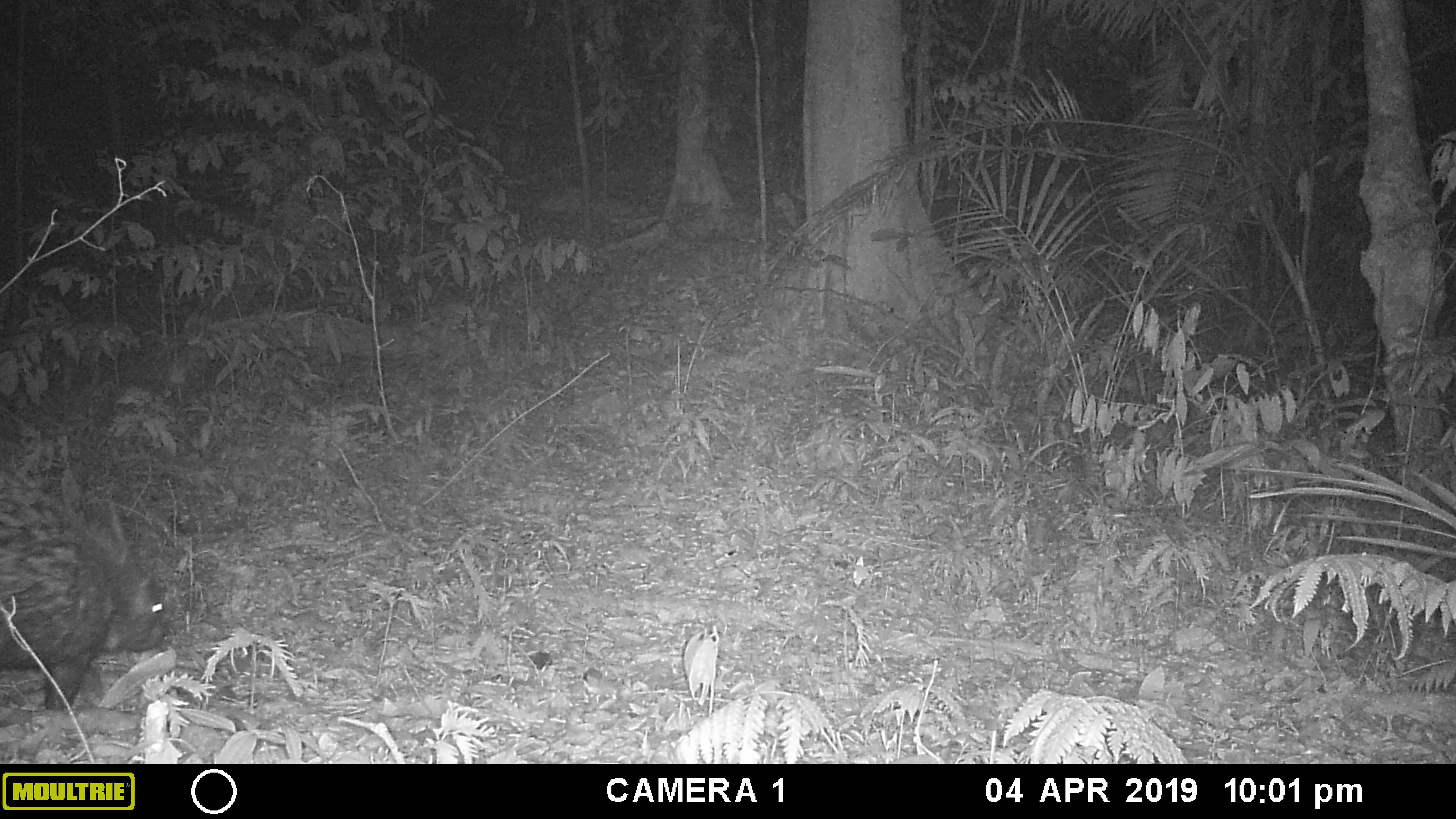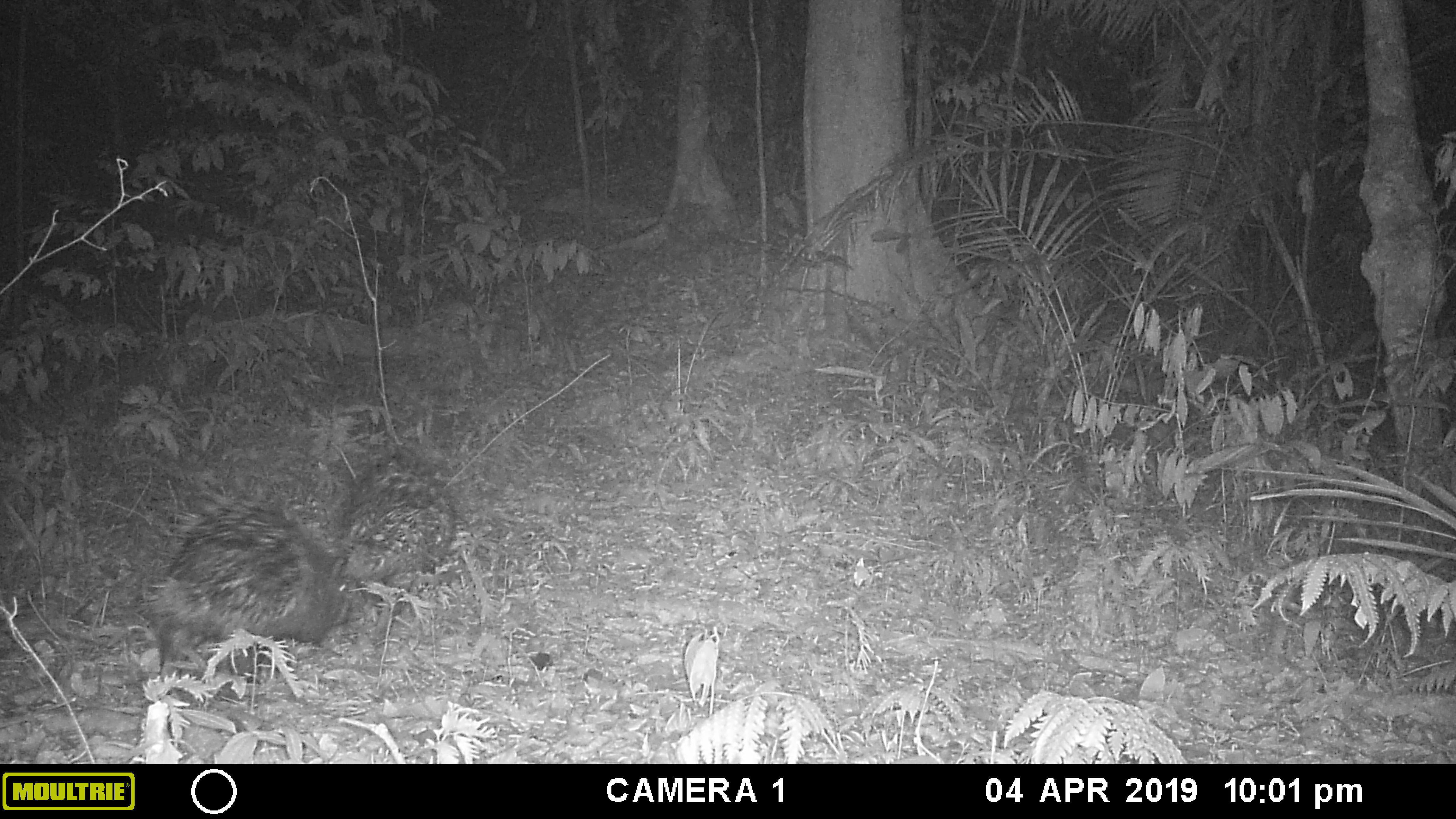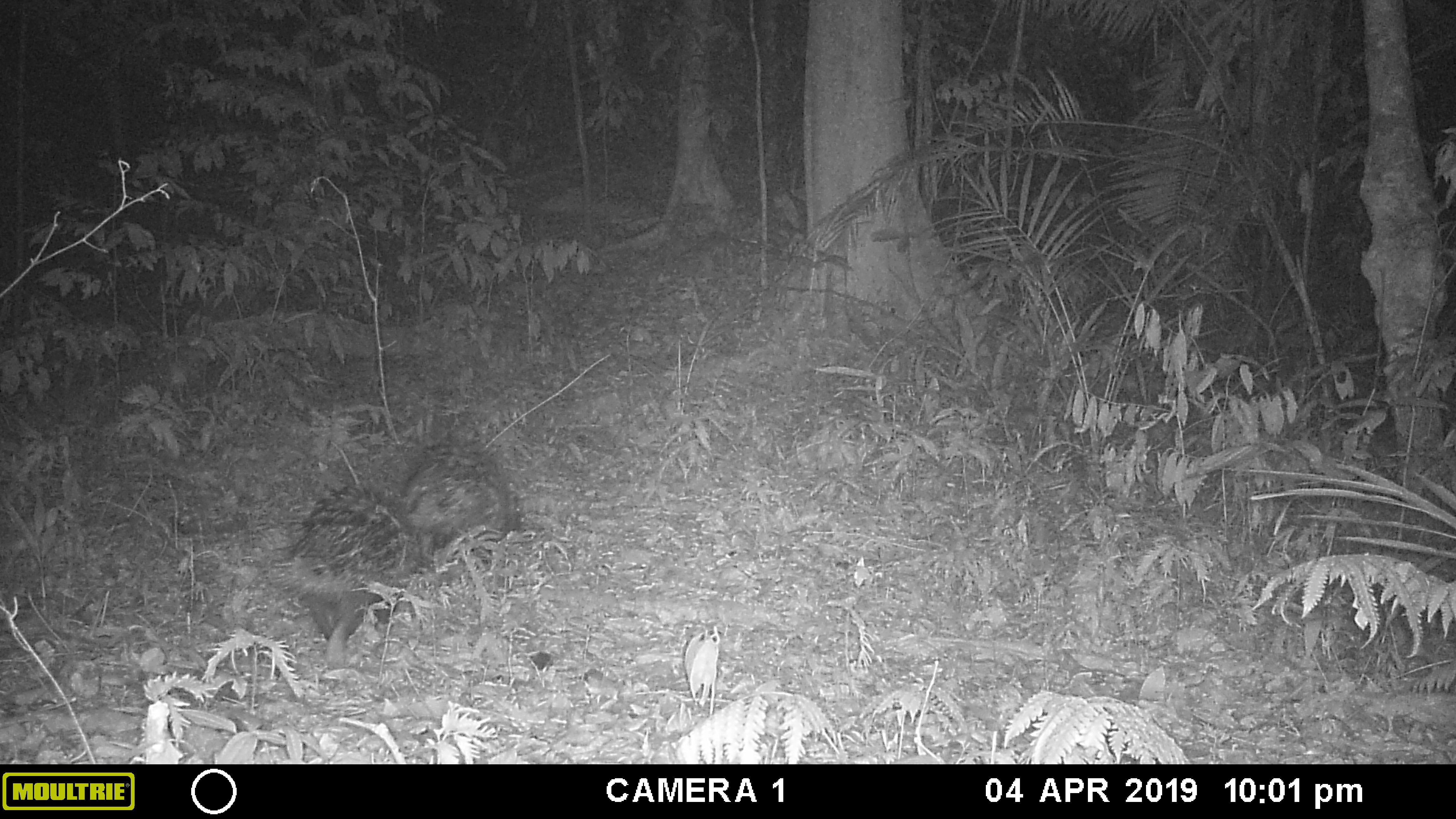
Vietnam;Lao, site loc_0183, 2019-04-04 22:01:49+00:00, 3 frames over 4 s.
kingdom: Animalia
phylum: Chordata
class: Mammalia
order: Rodentia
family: Hystricidae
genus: Hystrix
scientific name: Hystrix brachyura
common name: malayan porcupine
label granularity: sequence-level